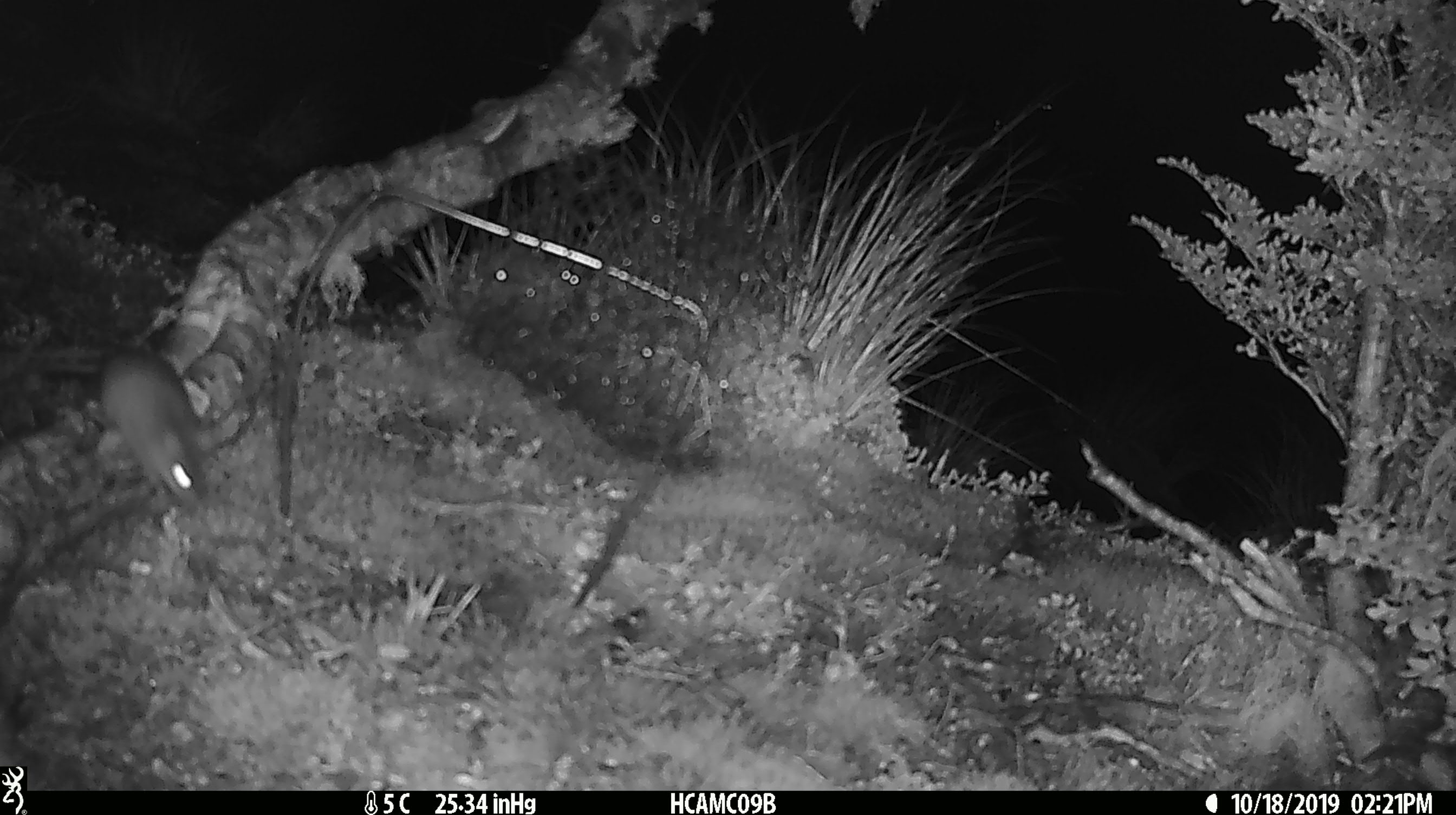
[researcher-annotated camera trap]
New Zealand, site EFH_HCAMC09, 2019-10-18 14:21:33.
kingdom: Animalia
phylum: Chordata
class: Mammalia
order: Rodentia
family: Muridae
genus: Mus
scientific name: Mus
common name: mouse